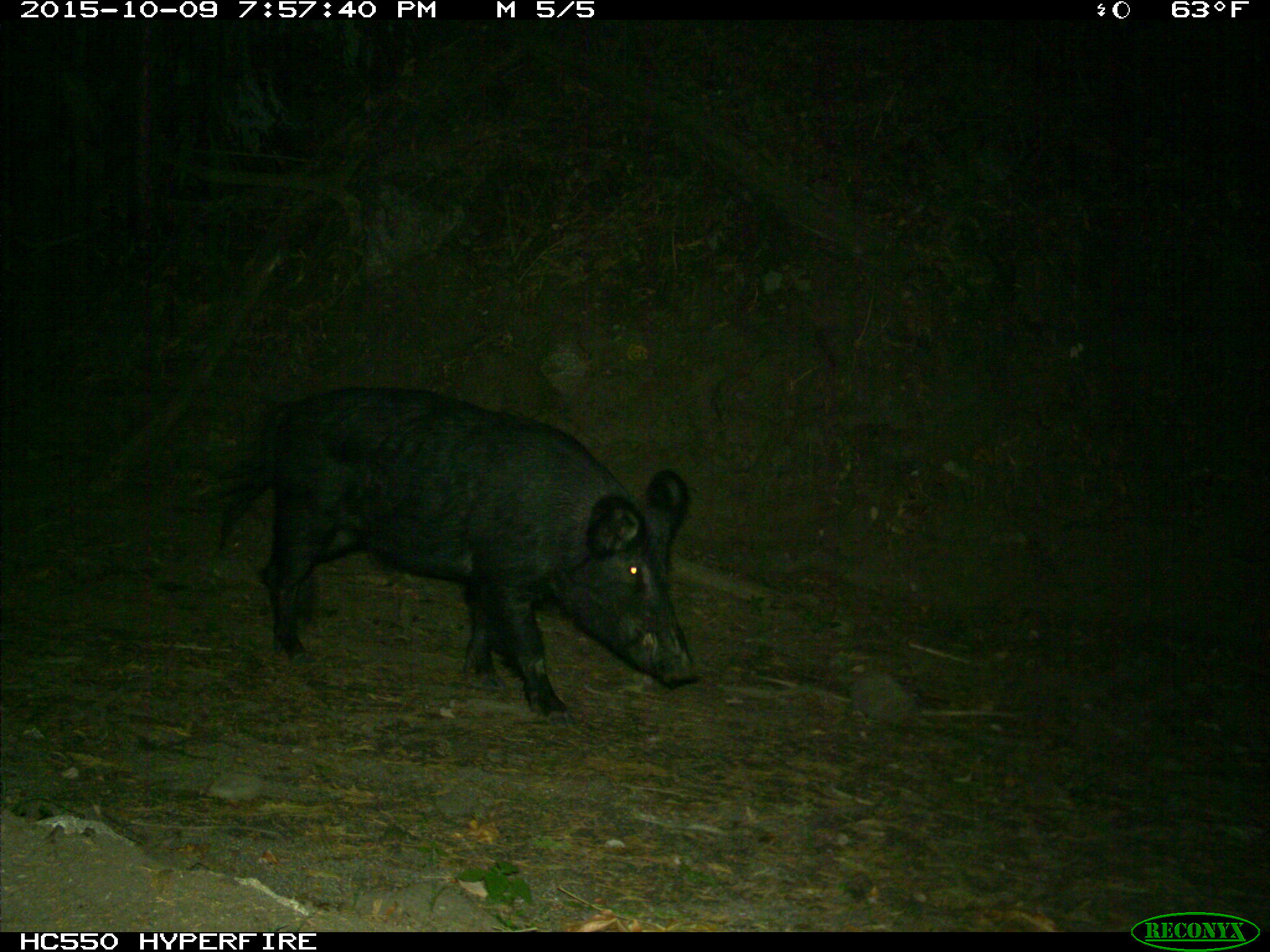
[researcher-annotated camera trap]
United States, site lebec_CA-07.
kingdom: Animalia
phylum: Chordata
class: Mammalia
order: Artiodactyla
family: Suidae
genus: Sus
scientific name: Sus scrofa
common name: wild boar